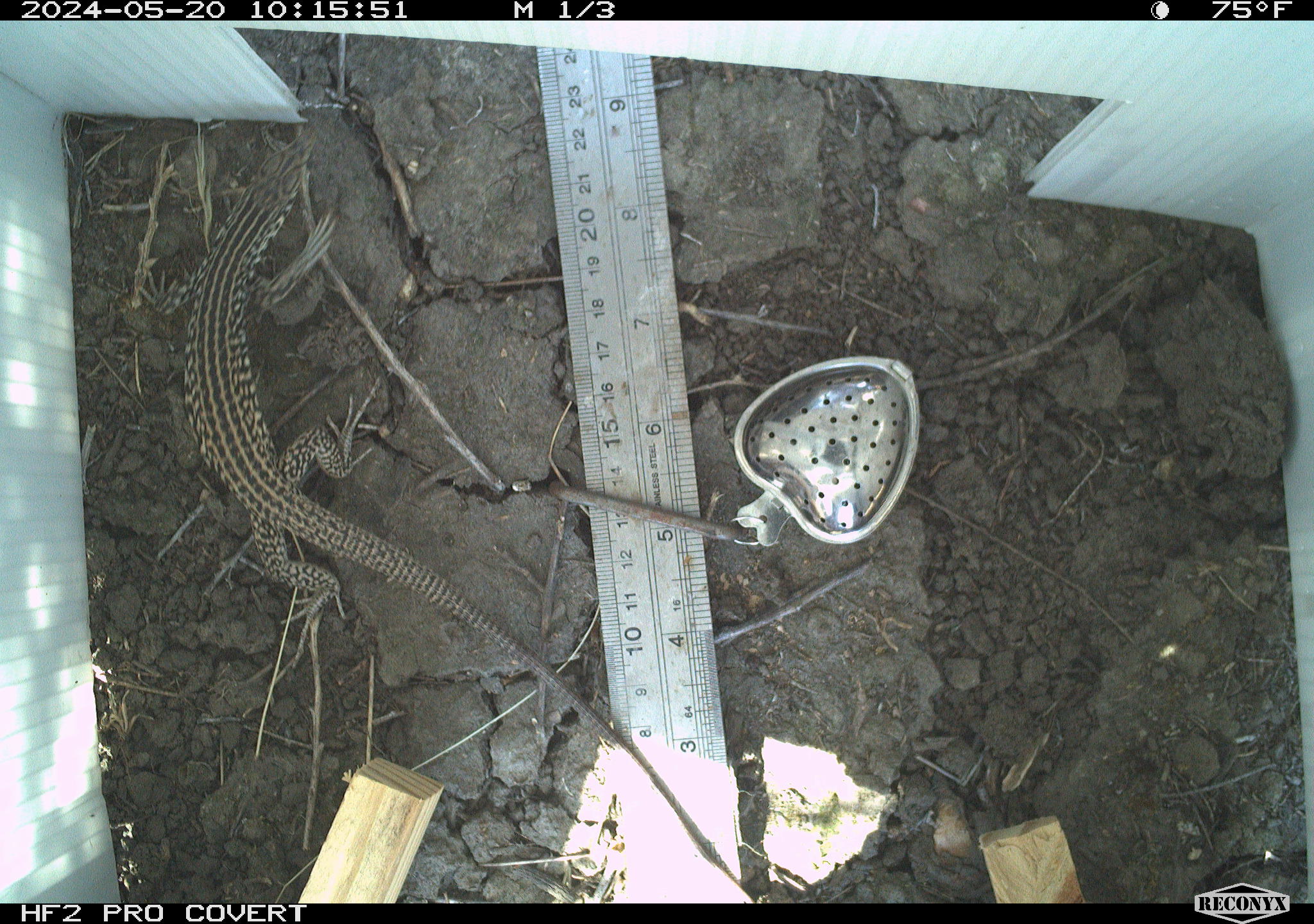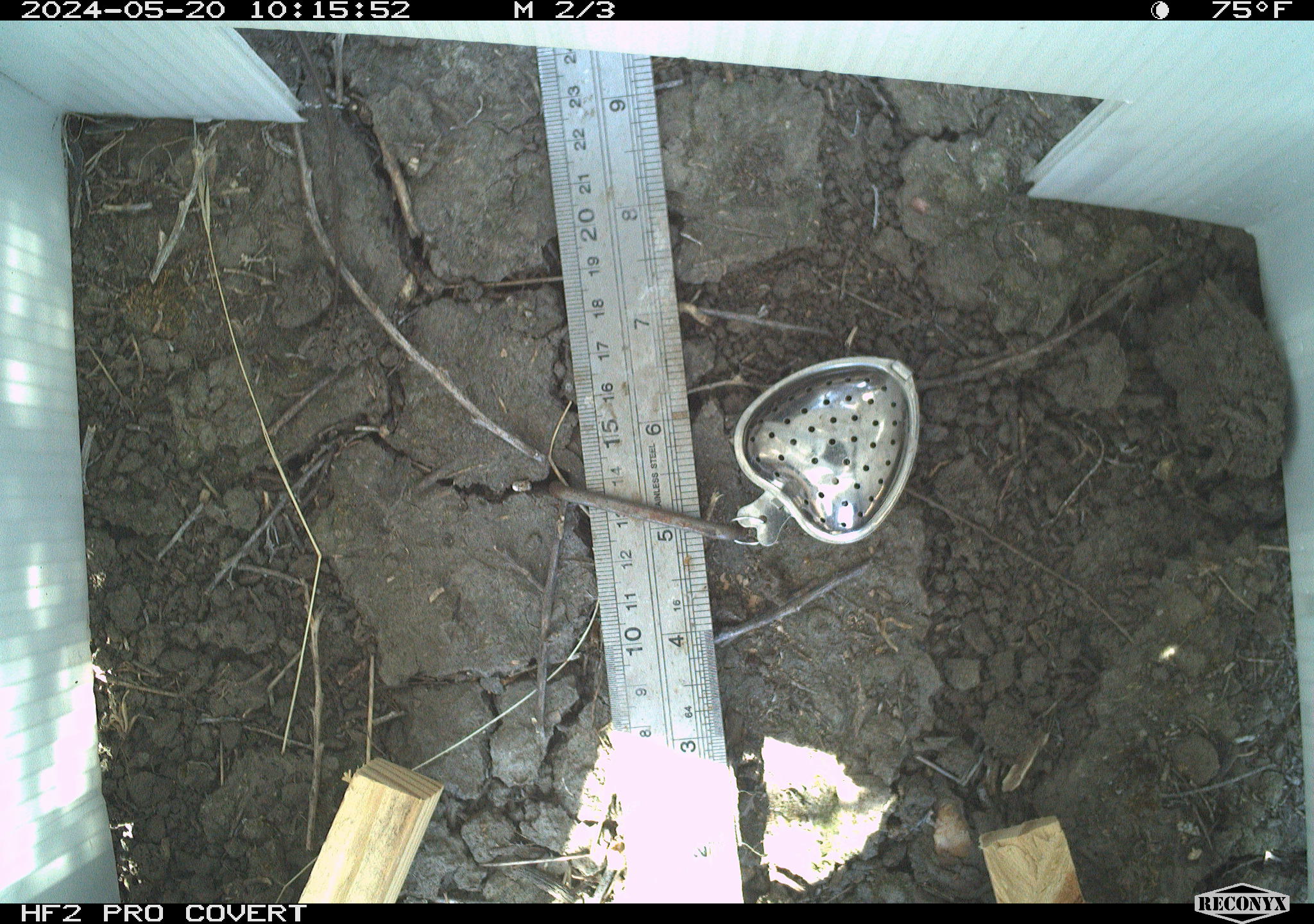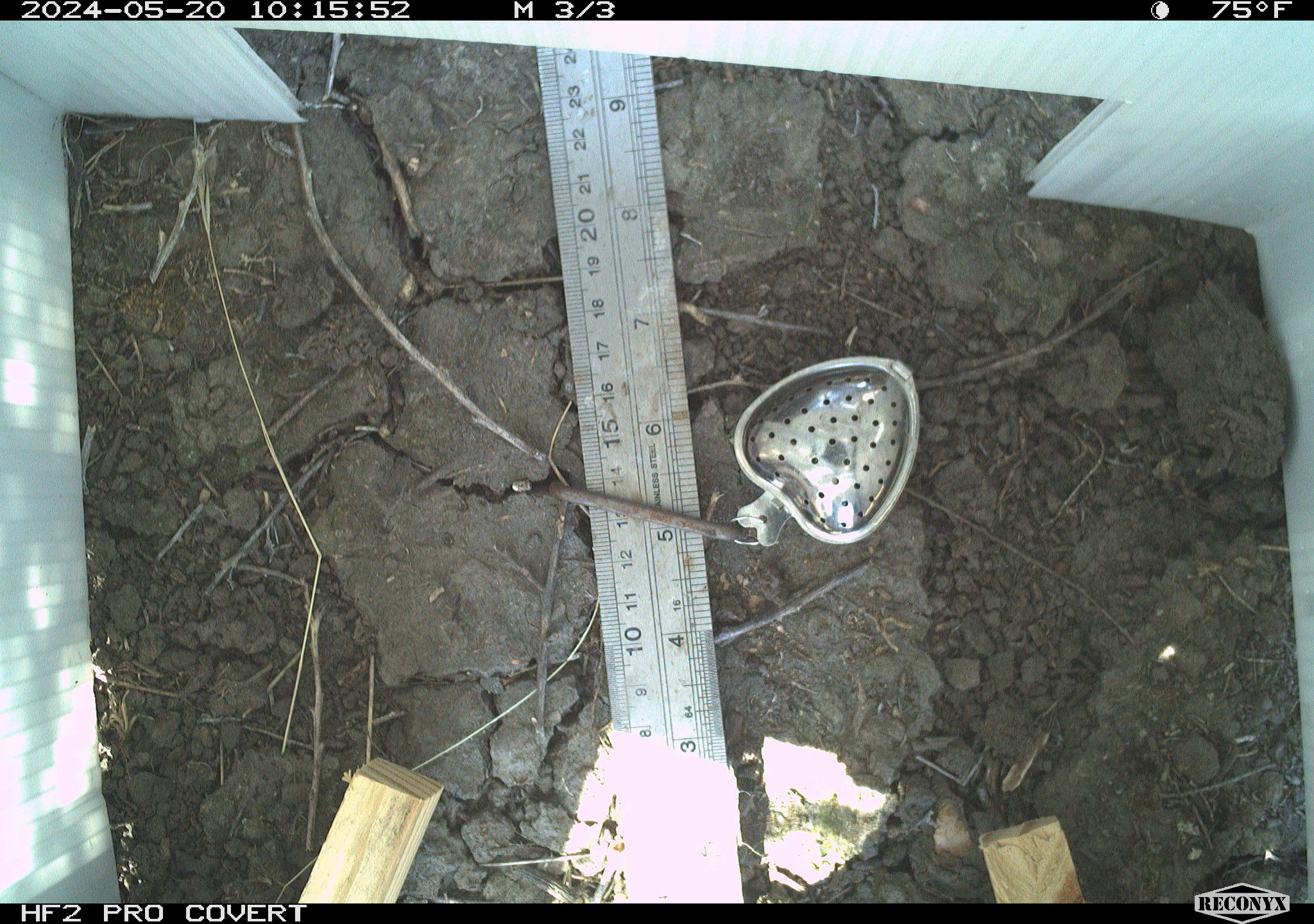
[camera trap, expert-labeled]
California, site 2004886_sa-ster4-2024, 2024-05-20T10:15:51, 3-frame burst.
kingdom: Animalia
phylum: Chordata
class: Reptilia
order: Squamata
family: Teiidae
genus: Aspidoscelis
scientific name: Aspidoscelis tigris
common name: western whiptail